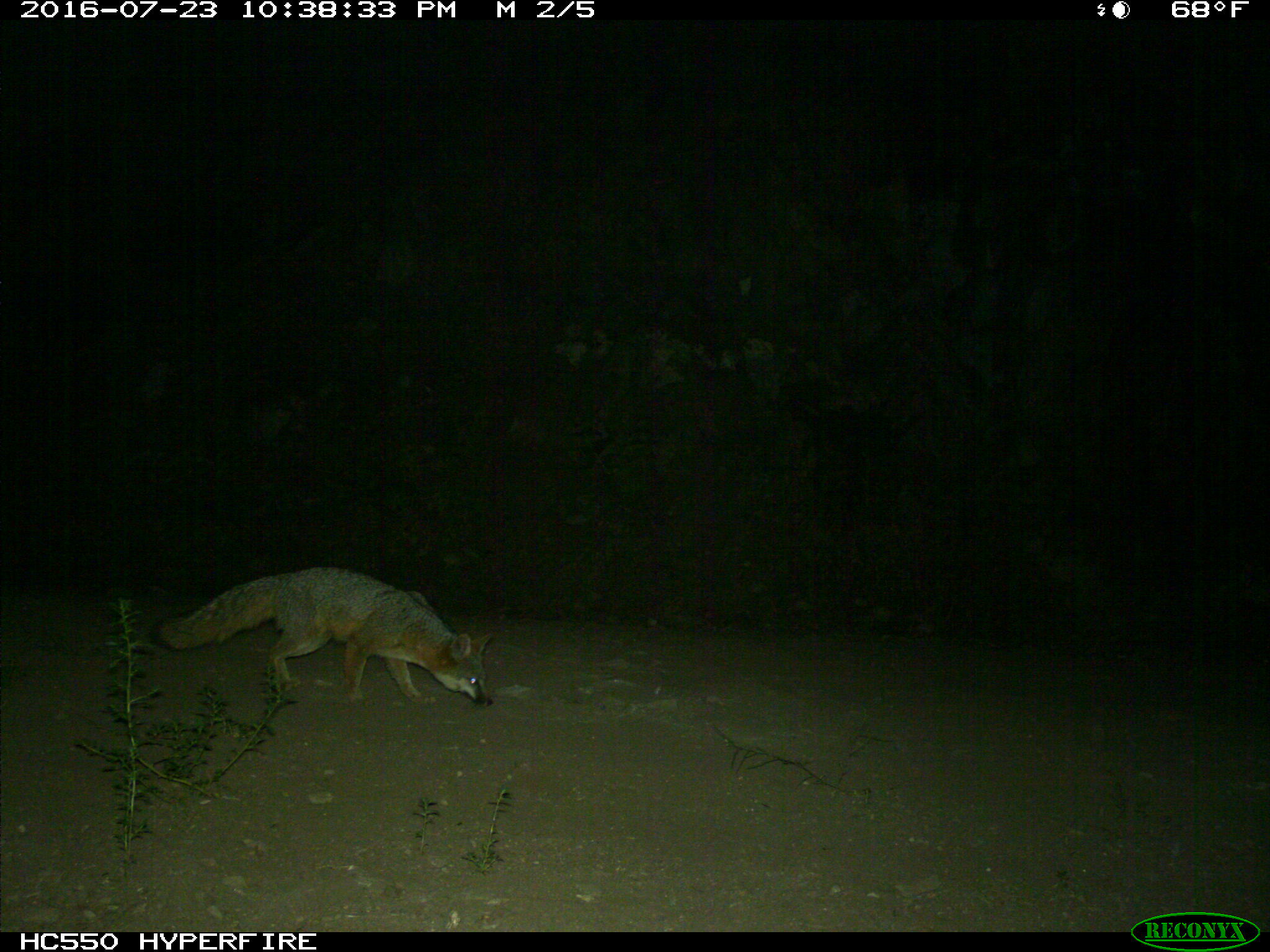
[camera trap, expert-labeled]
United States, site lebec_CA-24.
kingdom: Animalia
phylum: Chordata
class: Mammalia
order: Carnivora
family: Canidae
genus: Urocyon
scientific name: Urocyon cinereoargenteus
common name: gray fox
Urocyon cinereoargenteus (gray fox).